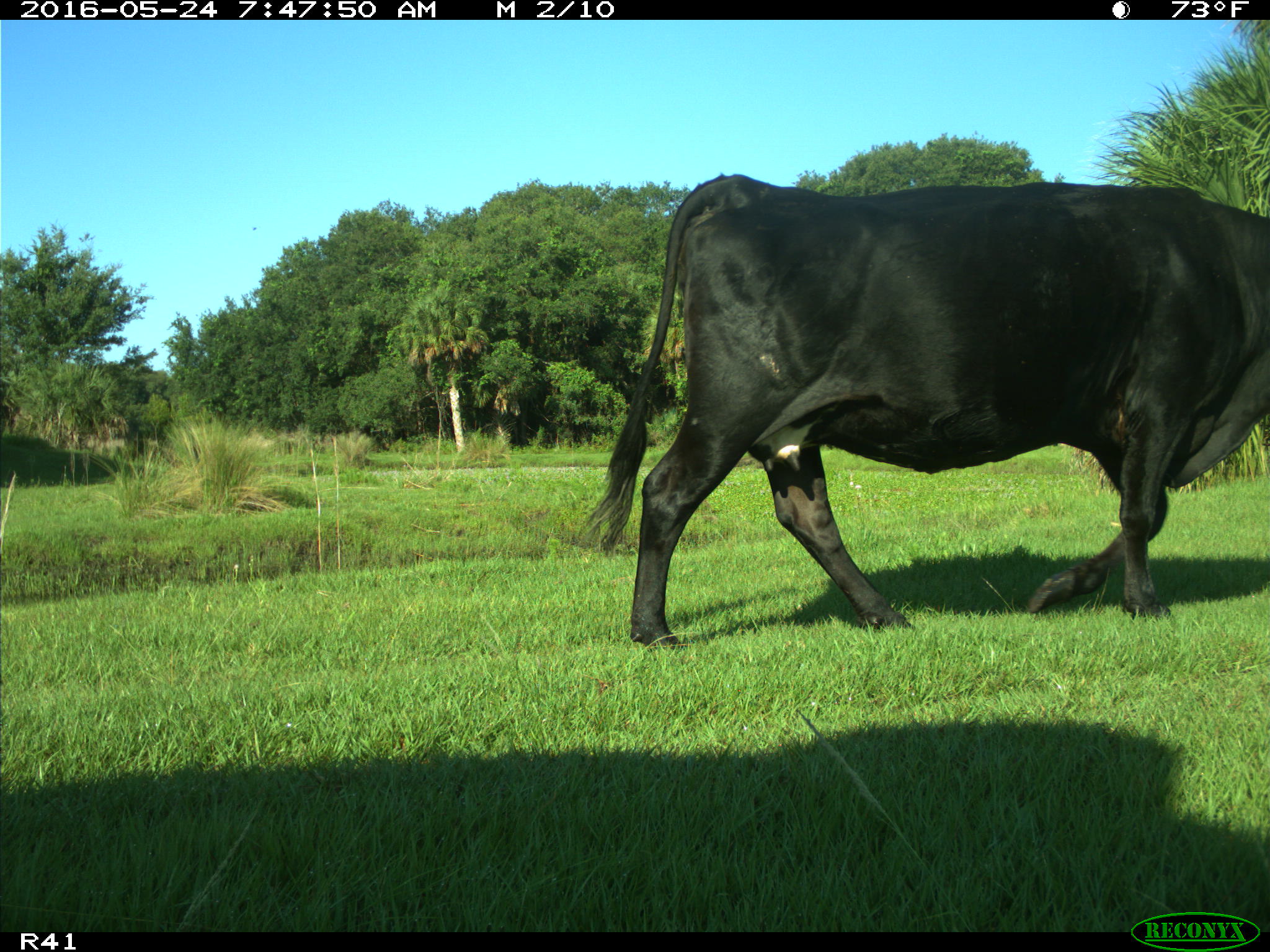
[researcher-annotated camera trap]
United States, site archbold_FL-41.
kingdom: Animalia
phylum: Chordata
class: Mammalia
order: Artiodactyla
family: Bovidae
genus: Bos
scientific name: Bos taurus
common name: domestic cow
Bos taurus (domestic cow).